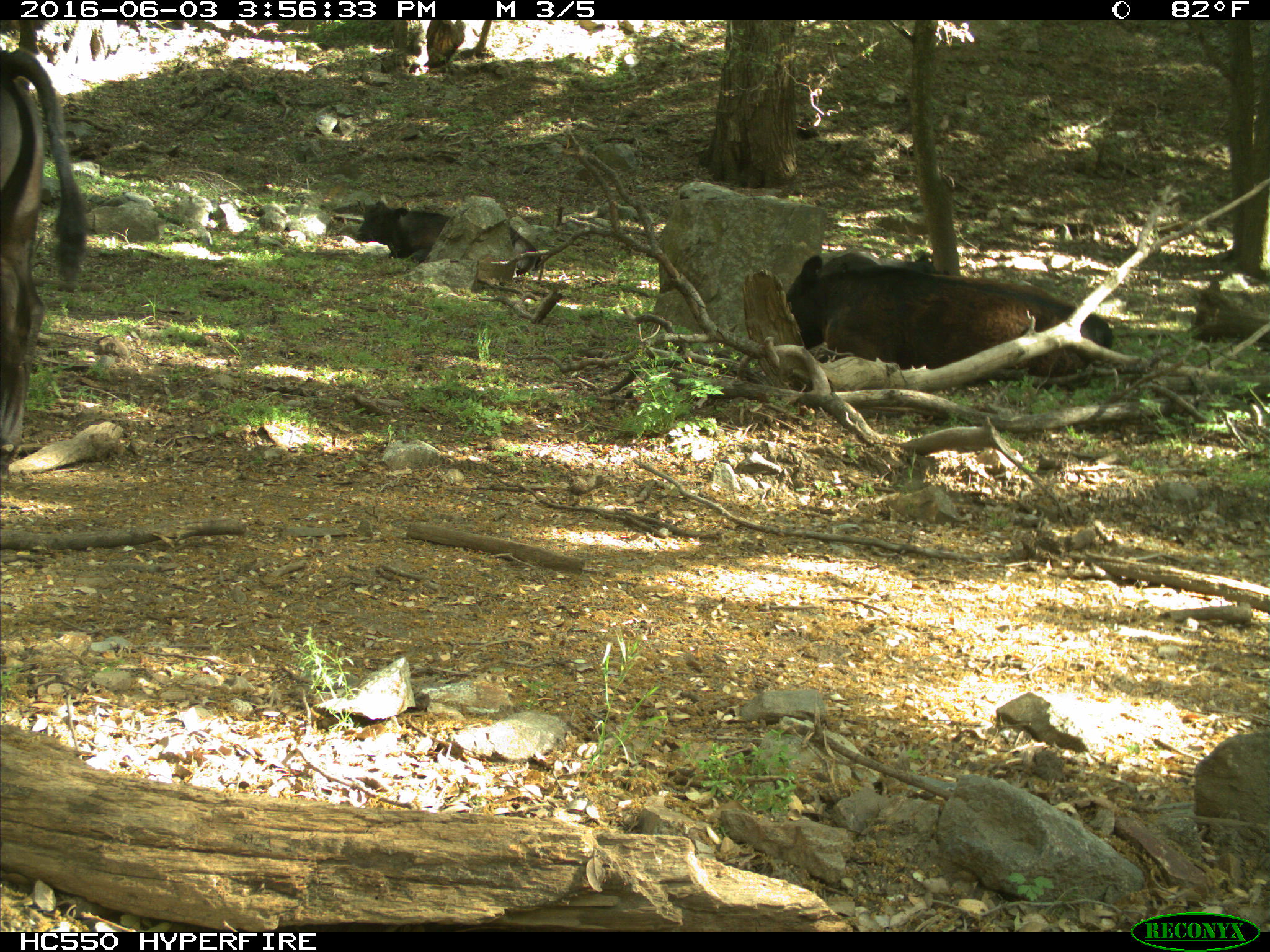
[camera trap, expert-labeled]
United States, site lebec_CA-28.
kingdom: Animalia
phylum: Chordata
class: Mammalia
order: Artiodactyla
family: Bovidae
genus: Bos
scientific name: Bos taurus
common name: domestic cow